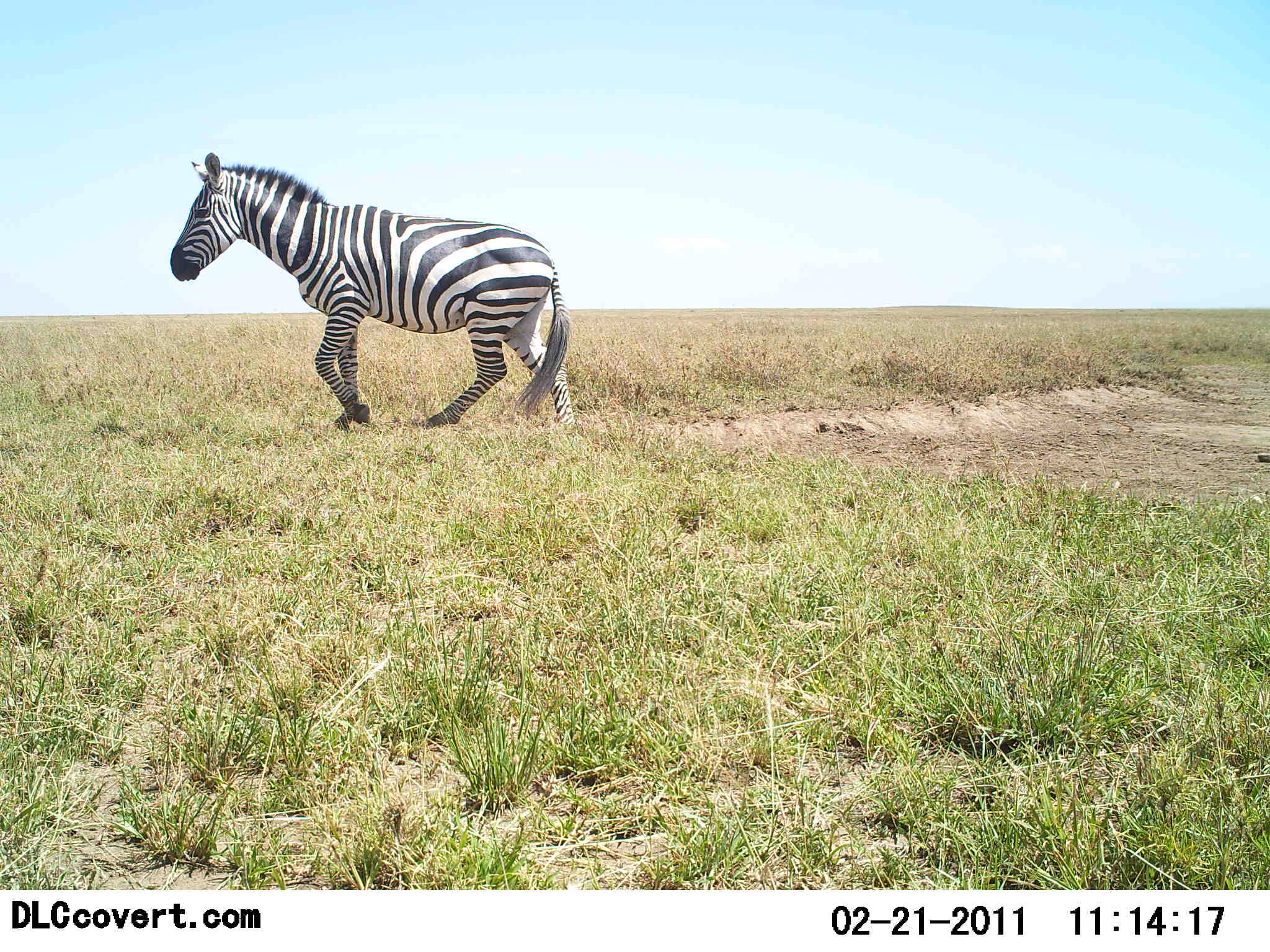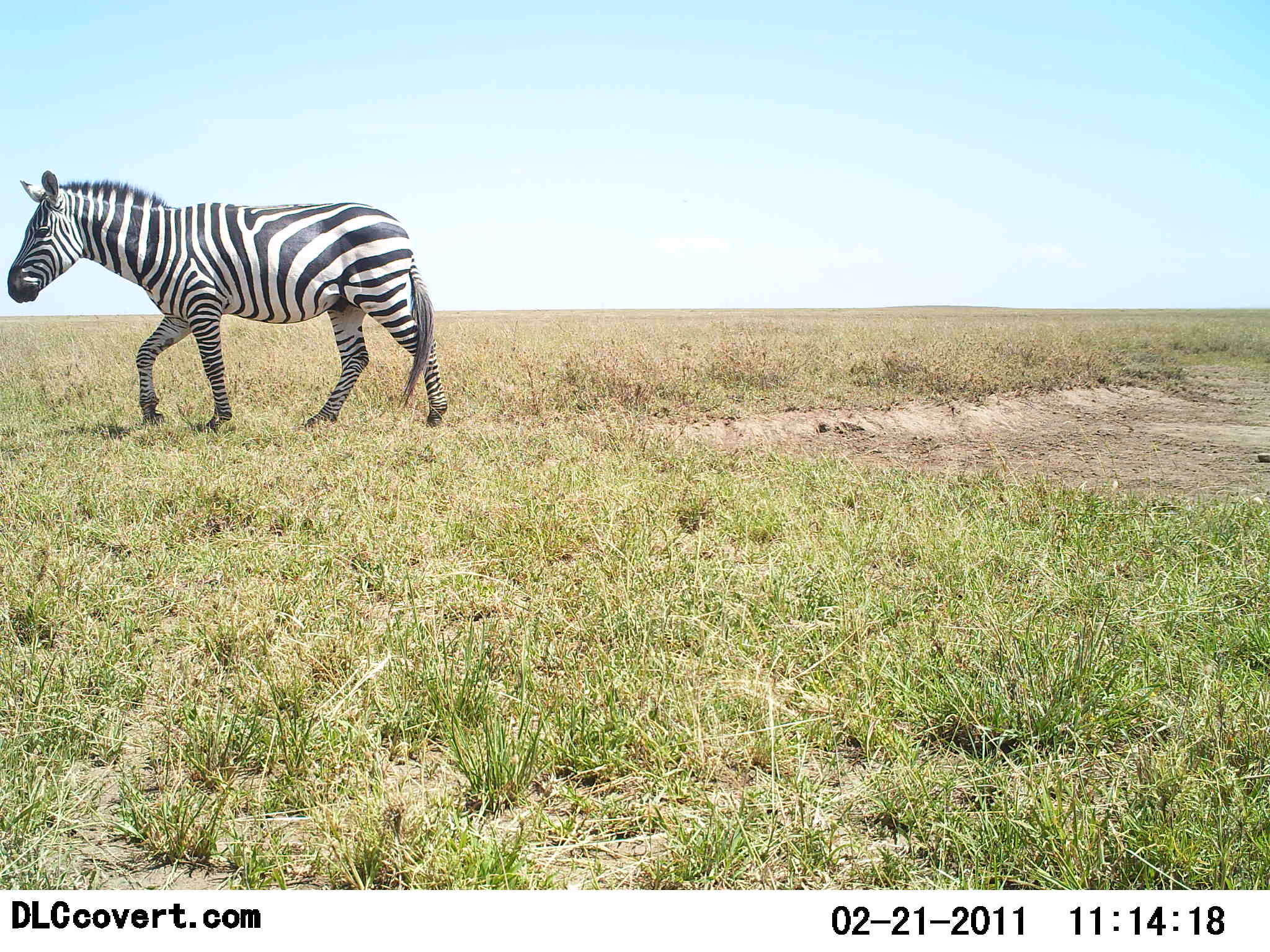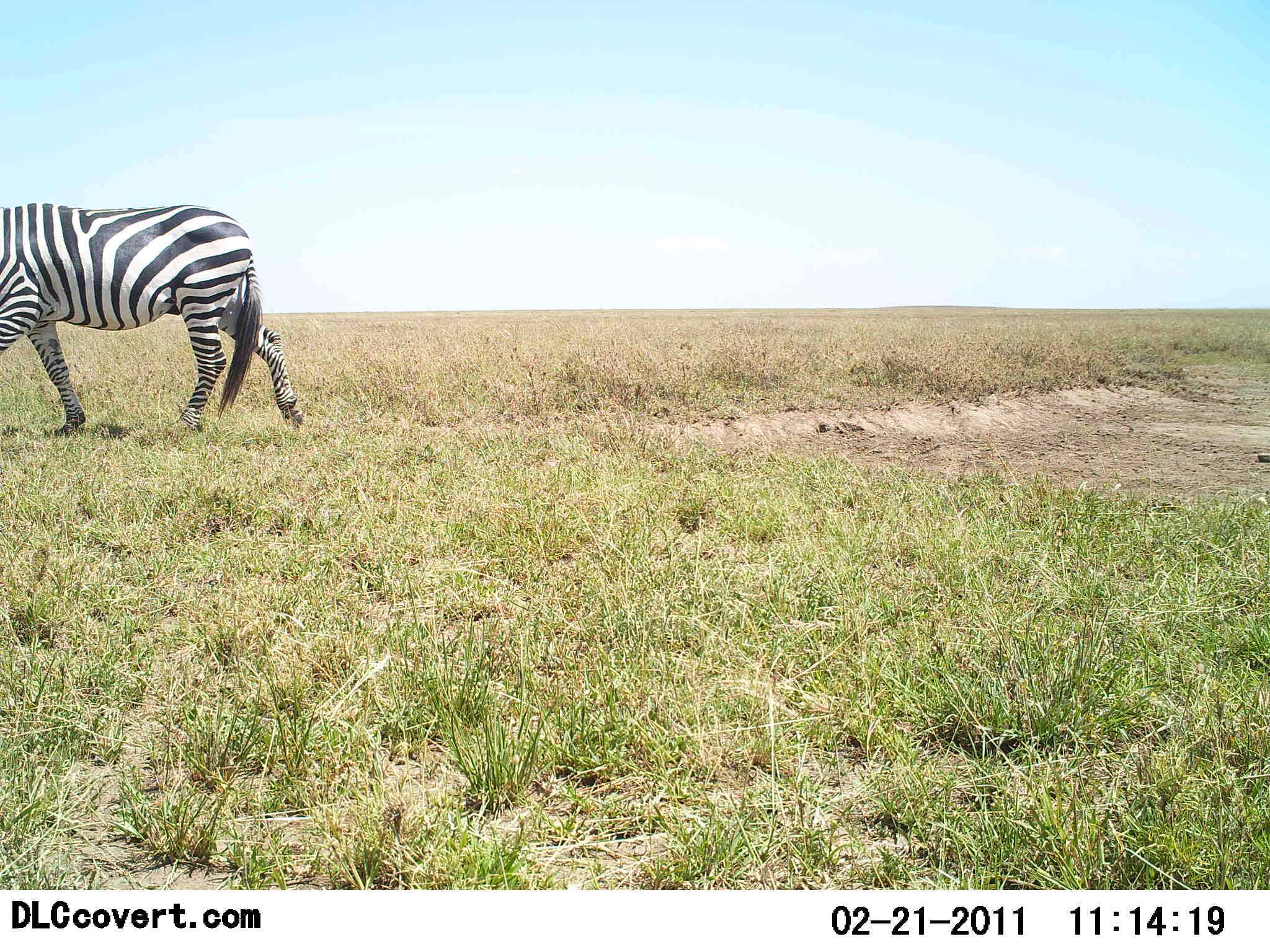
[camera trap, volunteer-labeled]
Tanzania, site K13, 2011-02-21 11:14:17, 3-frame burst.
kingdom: Animalia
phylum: Chordata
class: Mammalia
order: Perissodactyla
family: Equidae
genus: Equus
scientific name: Equus quagga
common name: plains zebra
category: zebra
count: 1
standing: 0%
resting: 0%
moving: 100%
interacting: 0%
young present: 0%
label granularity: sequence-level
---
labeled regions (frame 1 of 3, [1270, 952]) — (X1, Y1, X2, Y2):
animal: (170, 151, 581, 433)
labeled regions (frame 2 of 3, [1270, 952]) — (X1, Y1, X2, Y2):
animal: (7, 169, 451, 434)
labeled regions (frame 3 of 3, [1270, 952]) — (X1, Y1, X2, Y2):
animal: (1, 203, 305, 446)